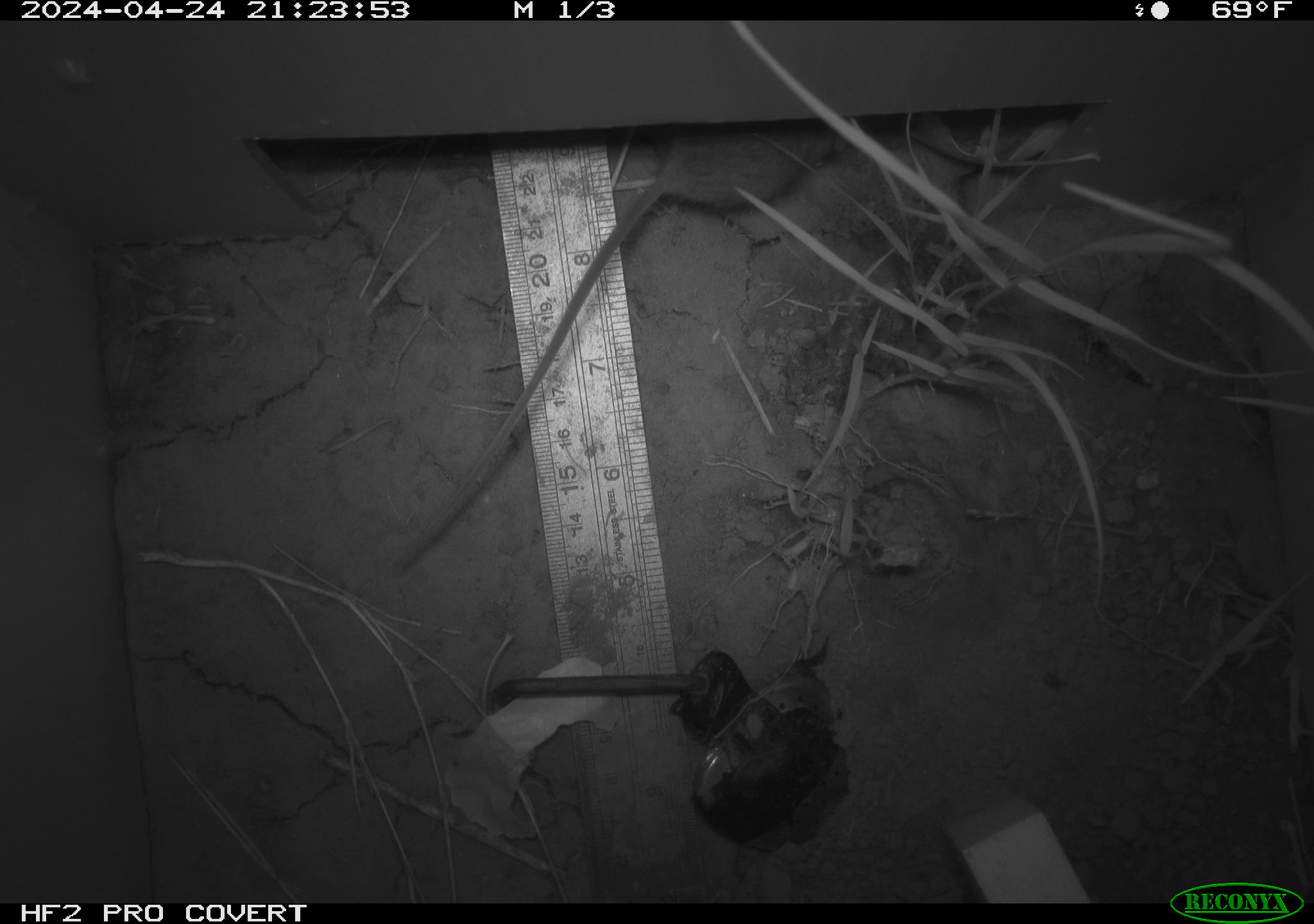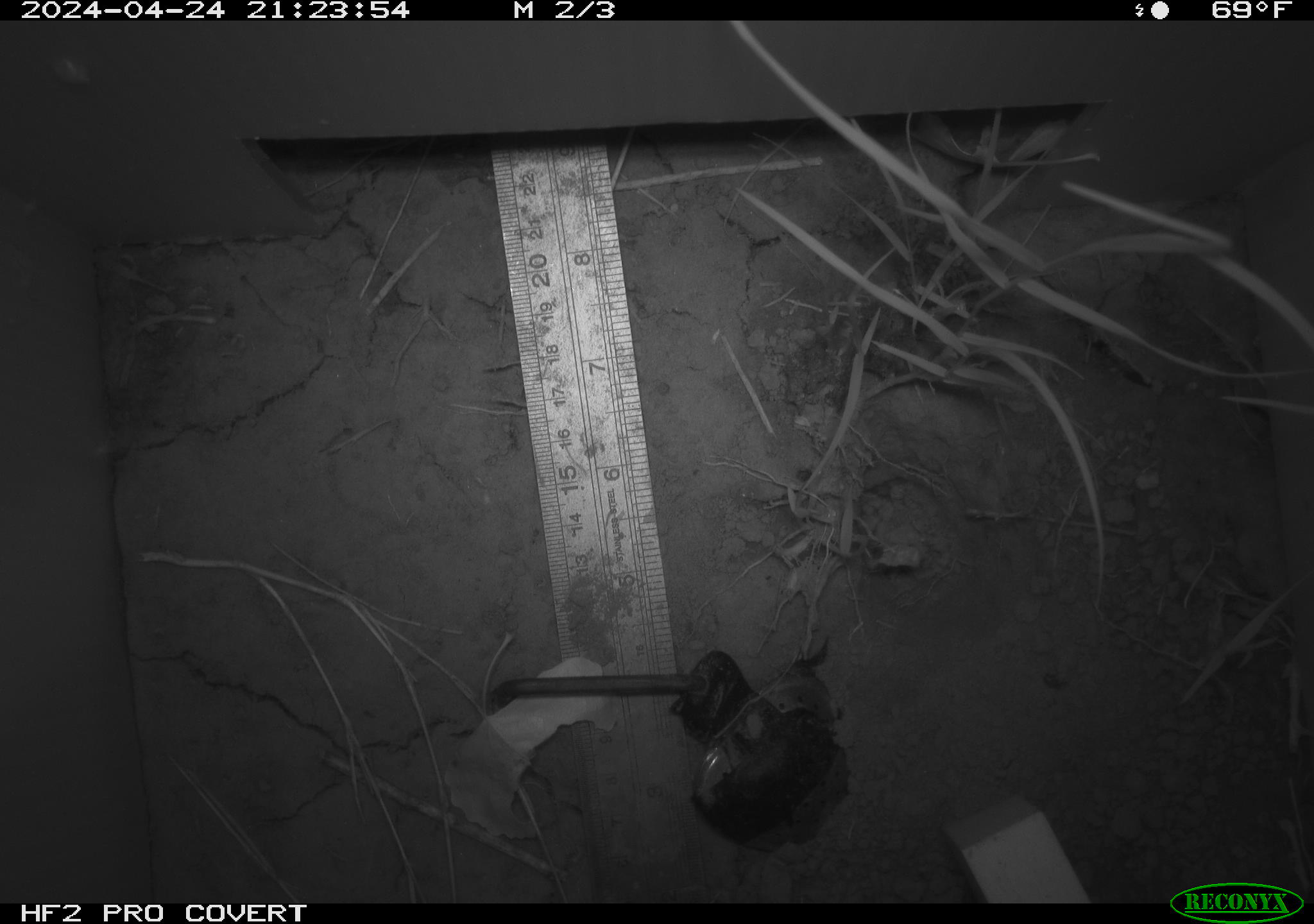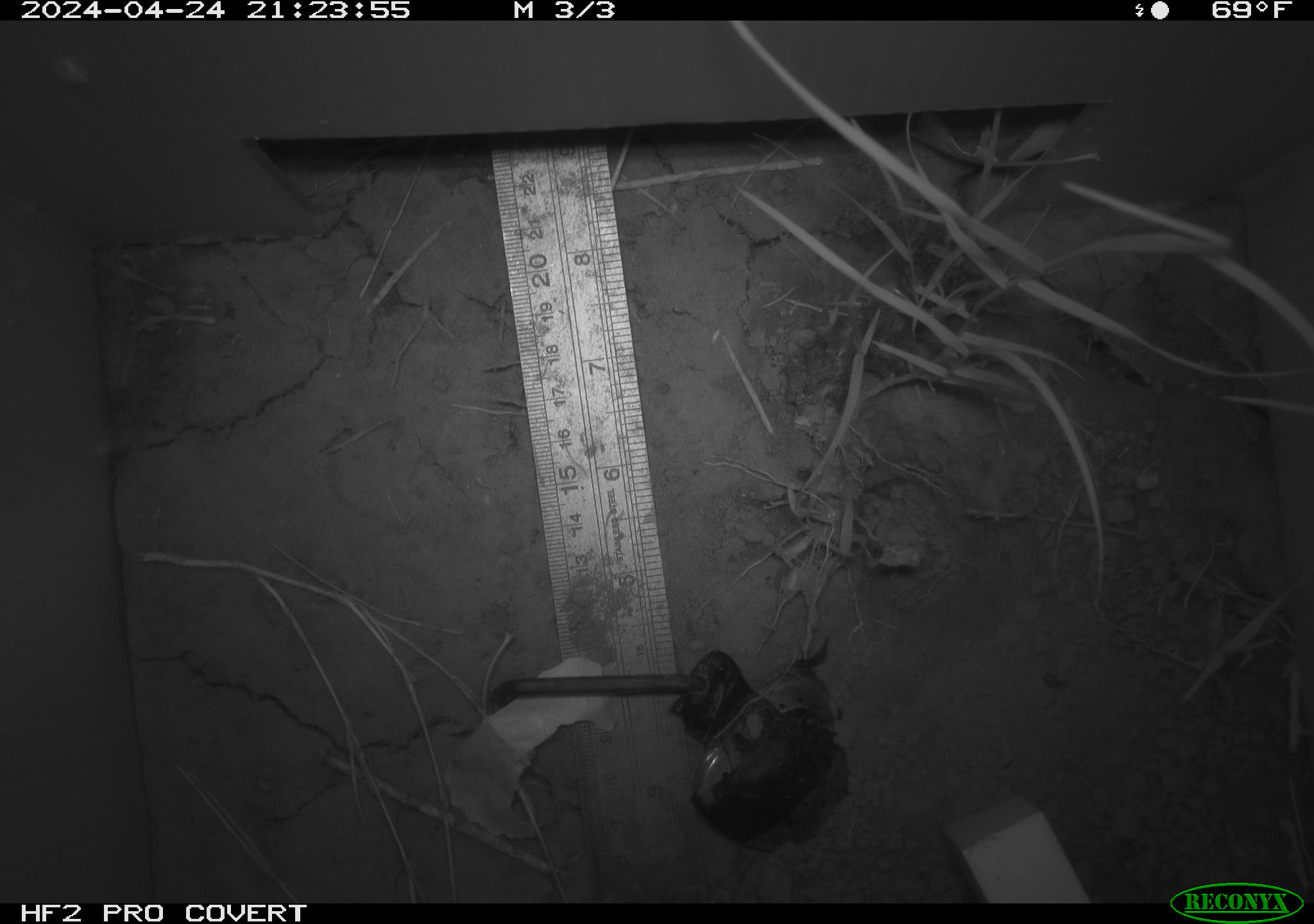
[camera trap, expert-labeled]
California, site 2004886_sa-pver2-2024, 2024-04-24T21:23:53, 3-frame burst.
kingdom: Animalia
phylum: Chordata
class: Mammalia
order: Rodentia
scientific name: Rodentia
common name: mouse species